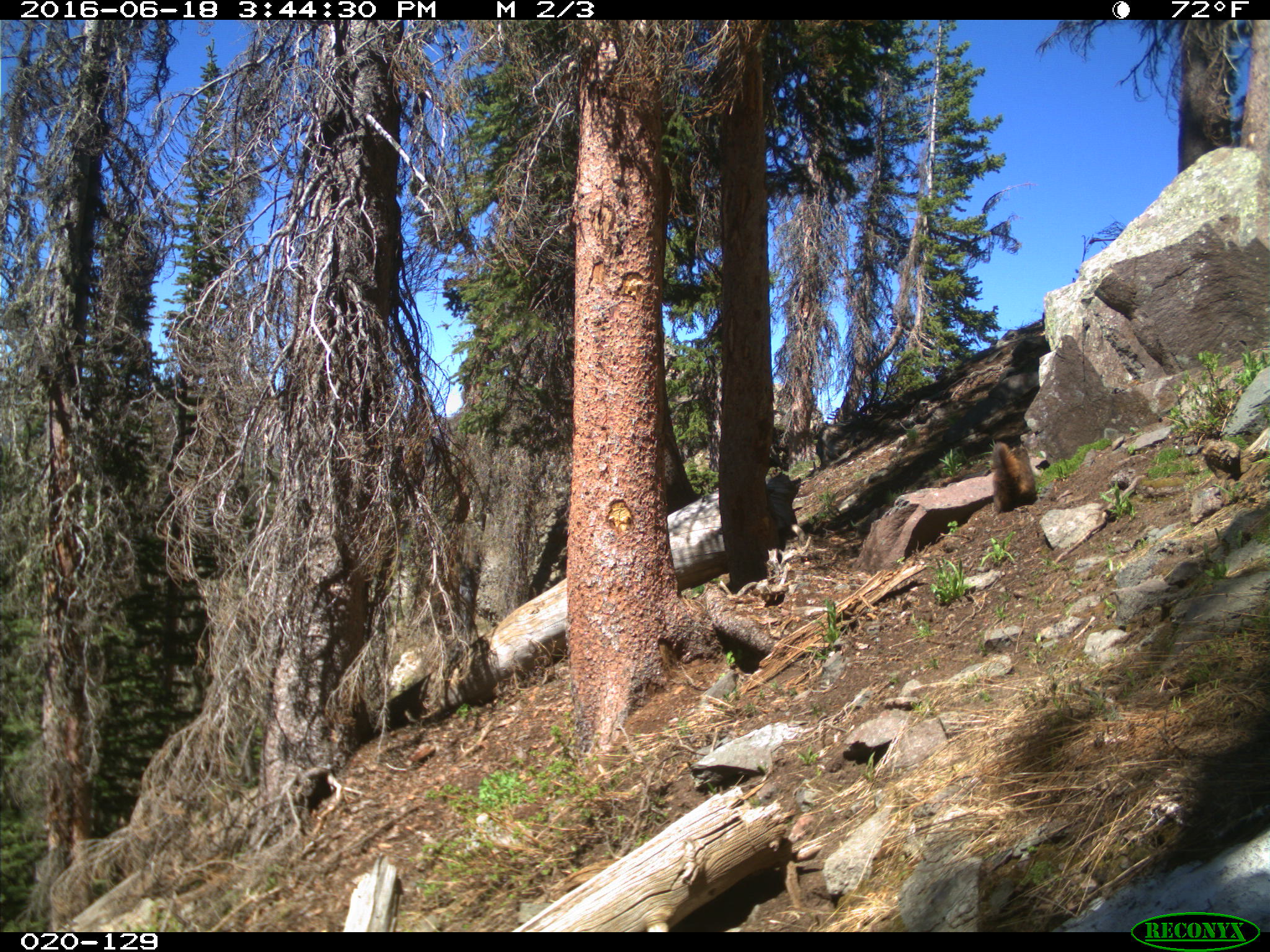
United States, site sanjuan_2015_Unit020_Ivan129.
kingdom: Animalia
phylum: Chordata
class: Mammalia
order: Rodentia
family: Sciuridae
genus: Marmota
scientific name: Marmota flaviventris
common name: yellow-bellied marmot